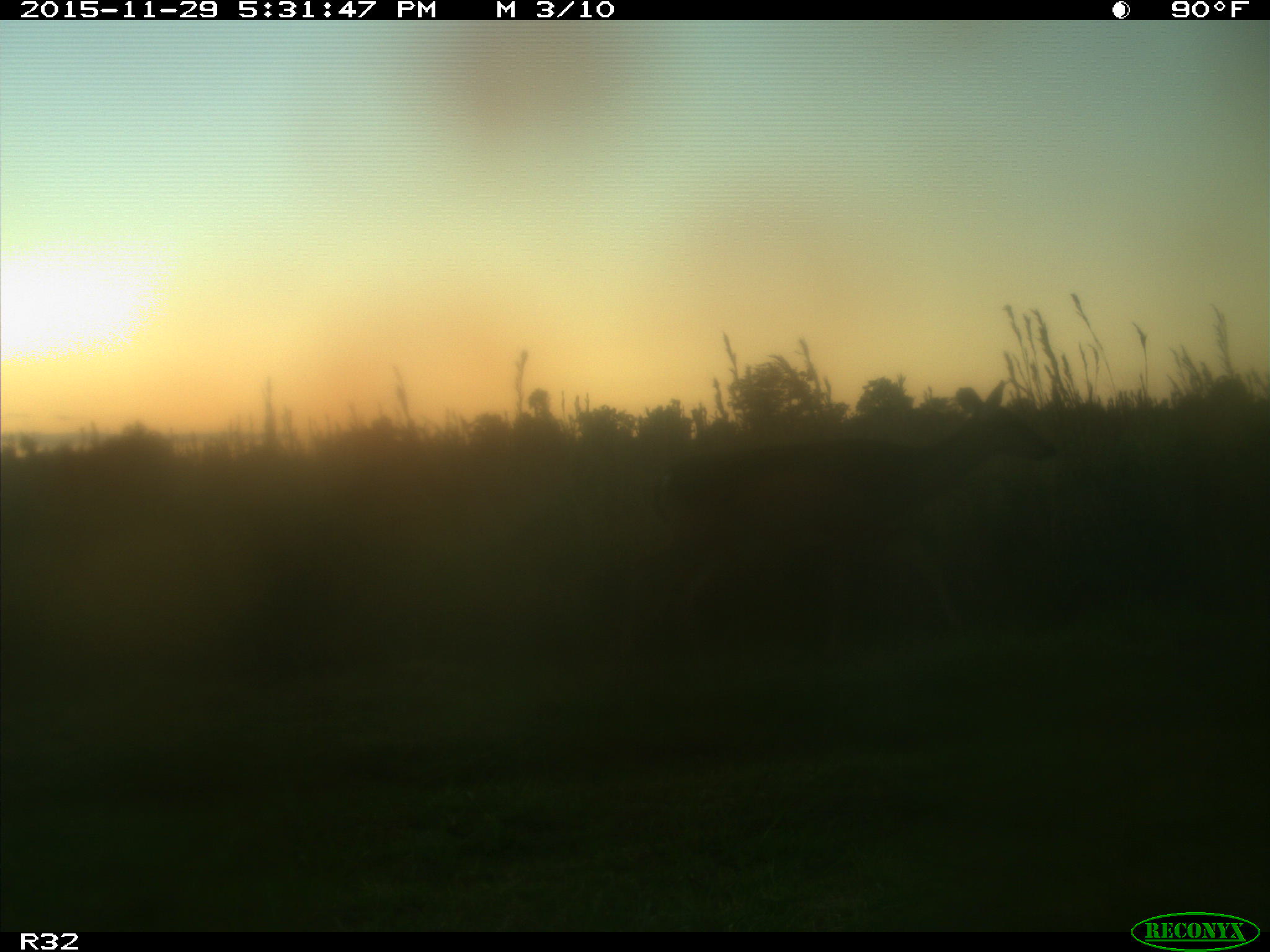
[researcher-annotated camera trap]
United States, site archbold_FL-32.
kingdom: Animalia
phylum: Chordata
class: Mammalia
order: Artiodactyla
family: Cervidae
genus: Odocoileus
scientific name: Odocoileus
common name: deer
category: unidentified deer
Unidentified deer (deer) (Odocoileus).